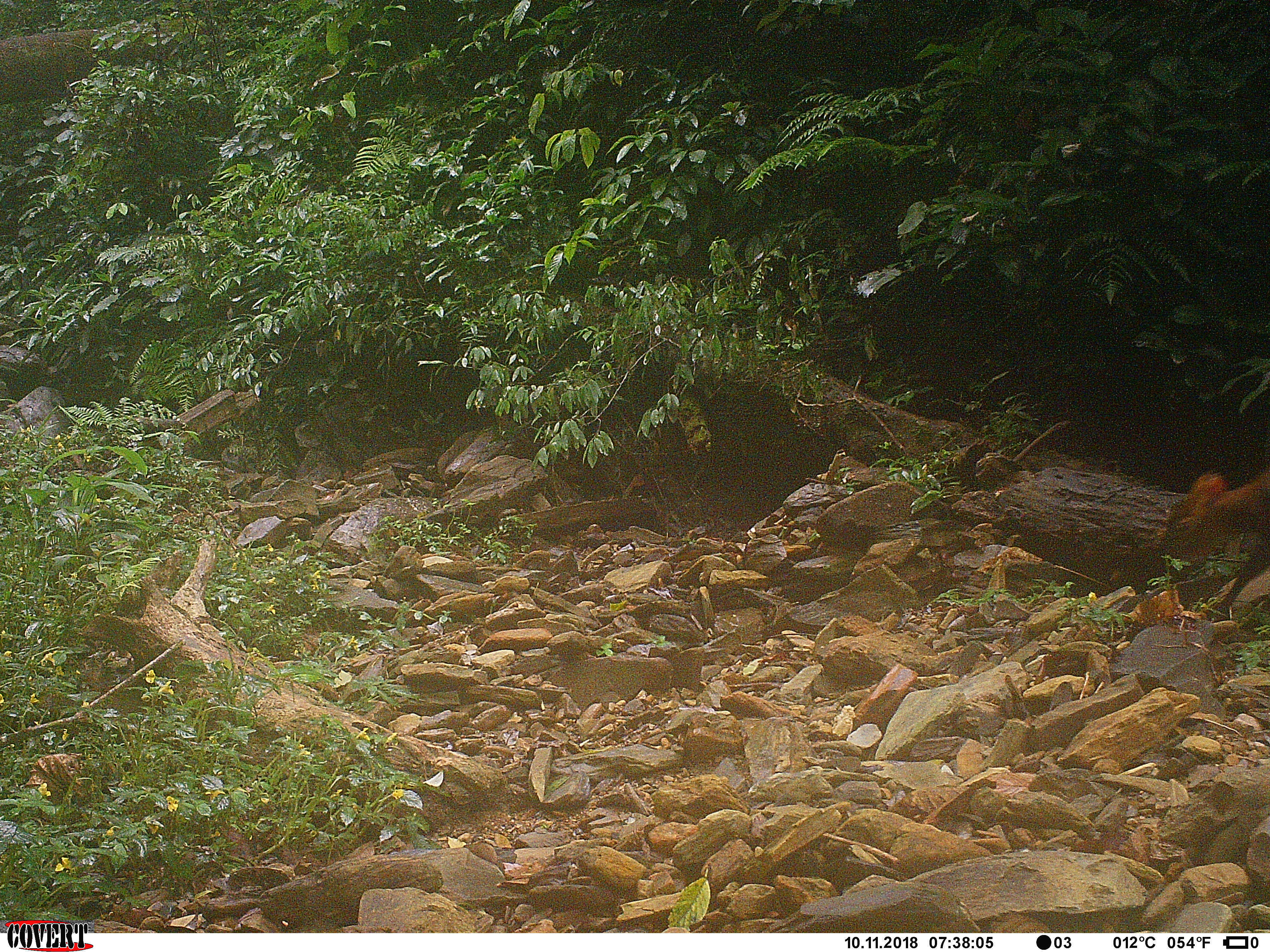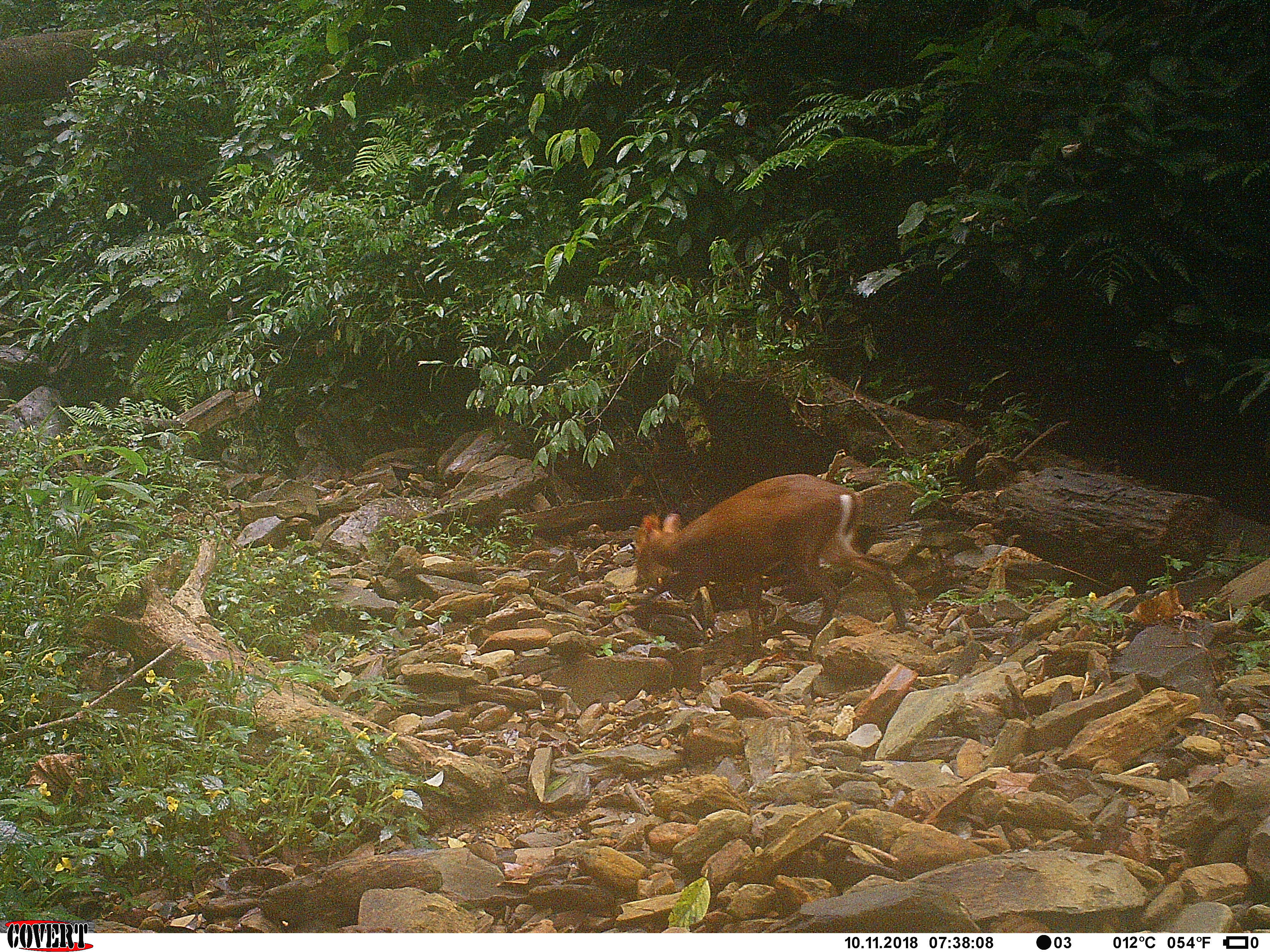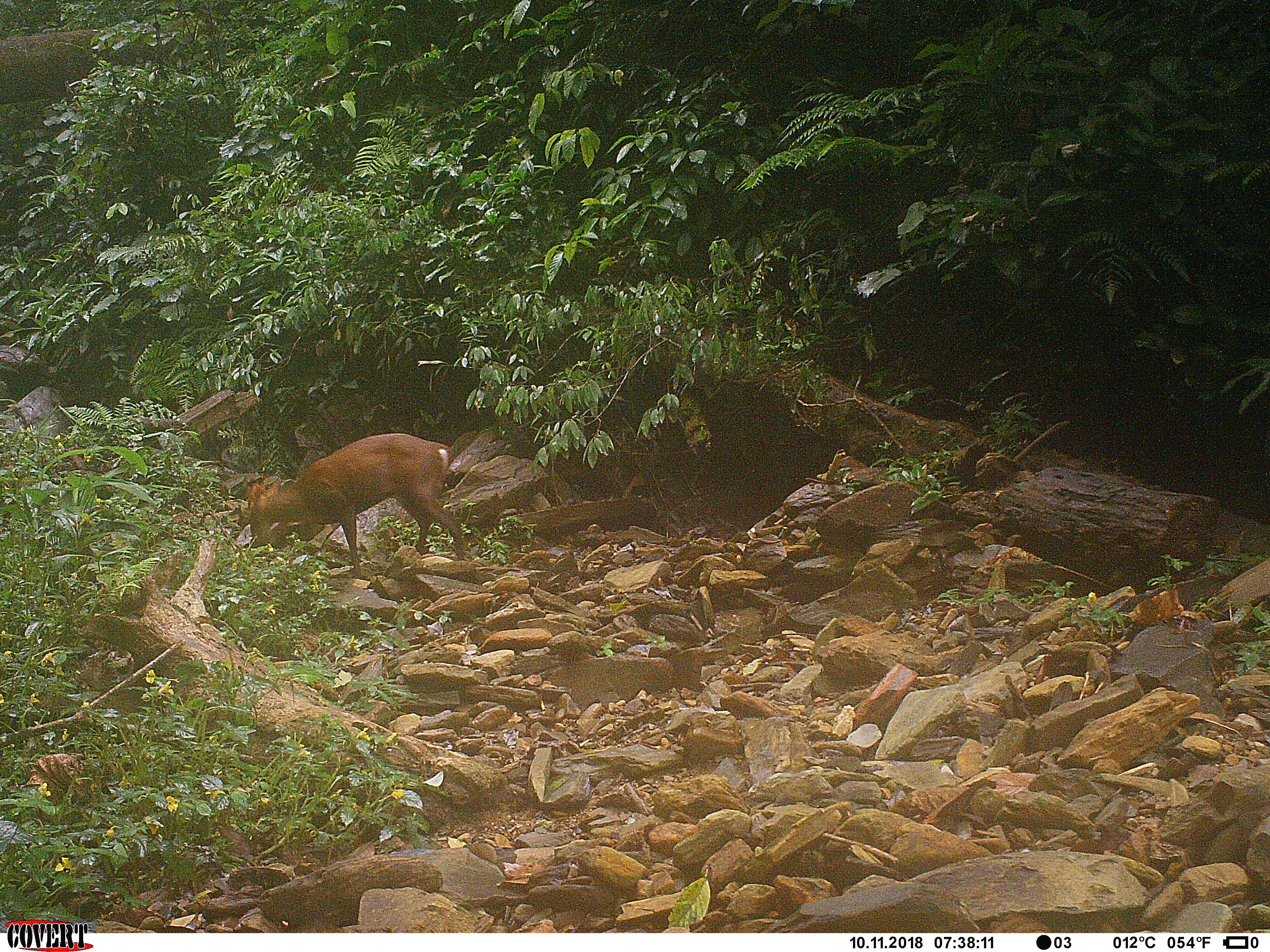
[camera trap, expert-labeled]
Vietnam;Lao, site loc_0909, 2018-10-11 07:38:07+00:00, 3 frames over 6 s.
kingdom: Animalia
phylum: Chordata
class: Mammalia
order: Artiodactyla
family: Cervidae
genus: Muntiacus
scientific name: Muntiacus rooseveltorum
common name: roosevelt's muntjac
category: roosevelts muntjac group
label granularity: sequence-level